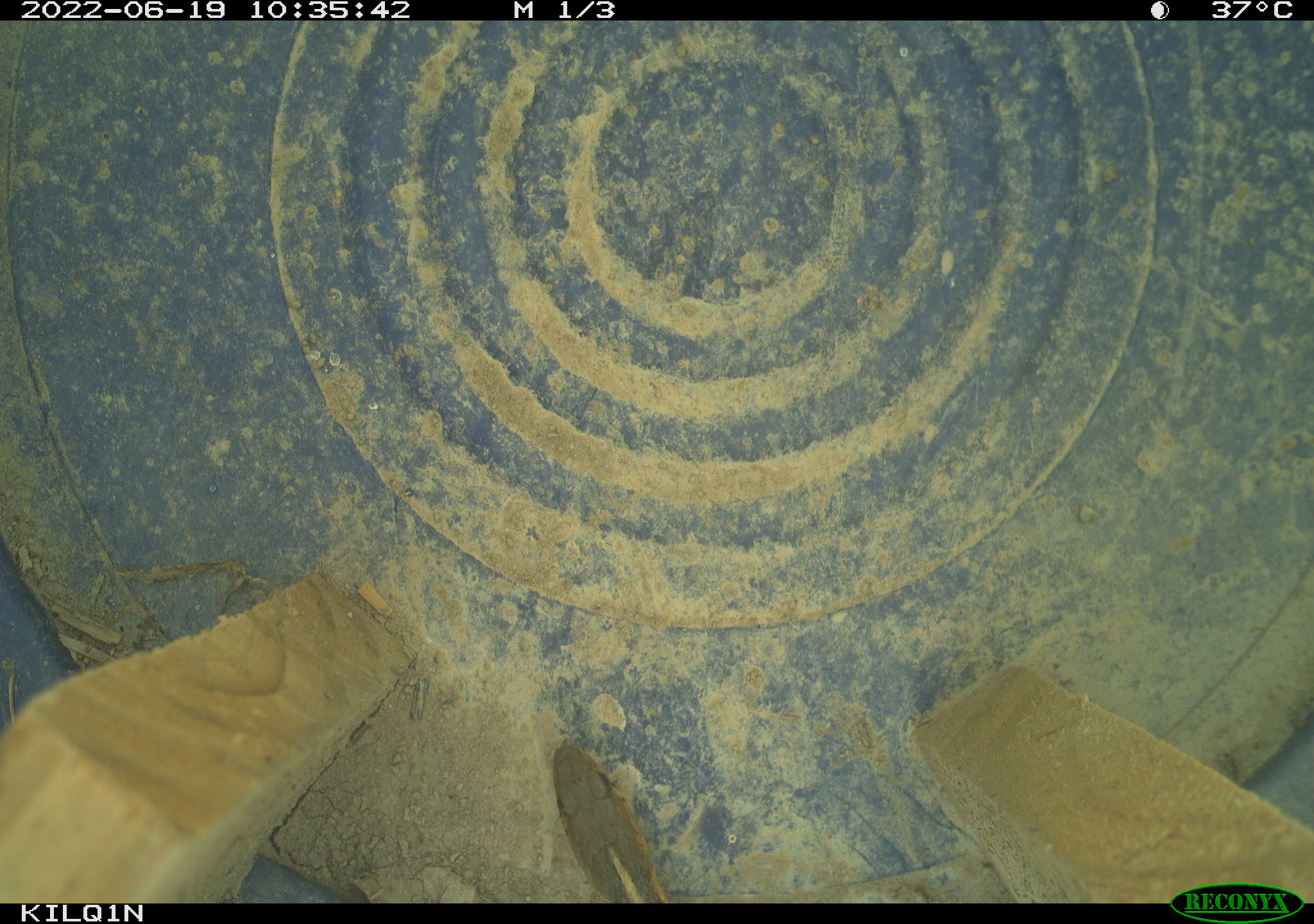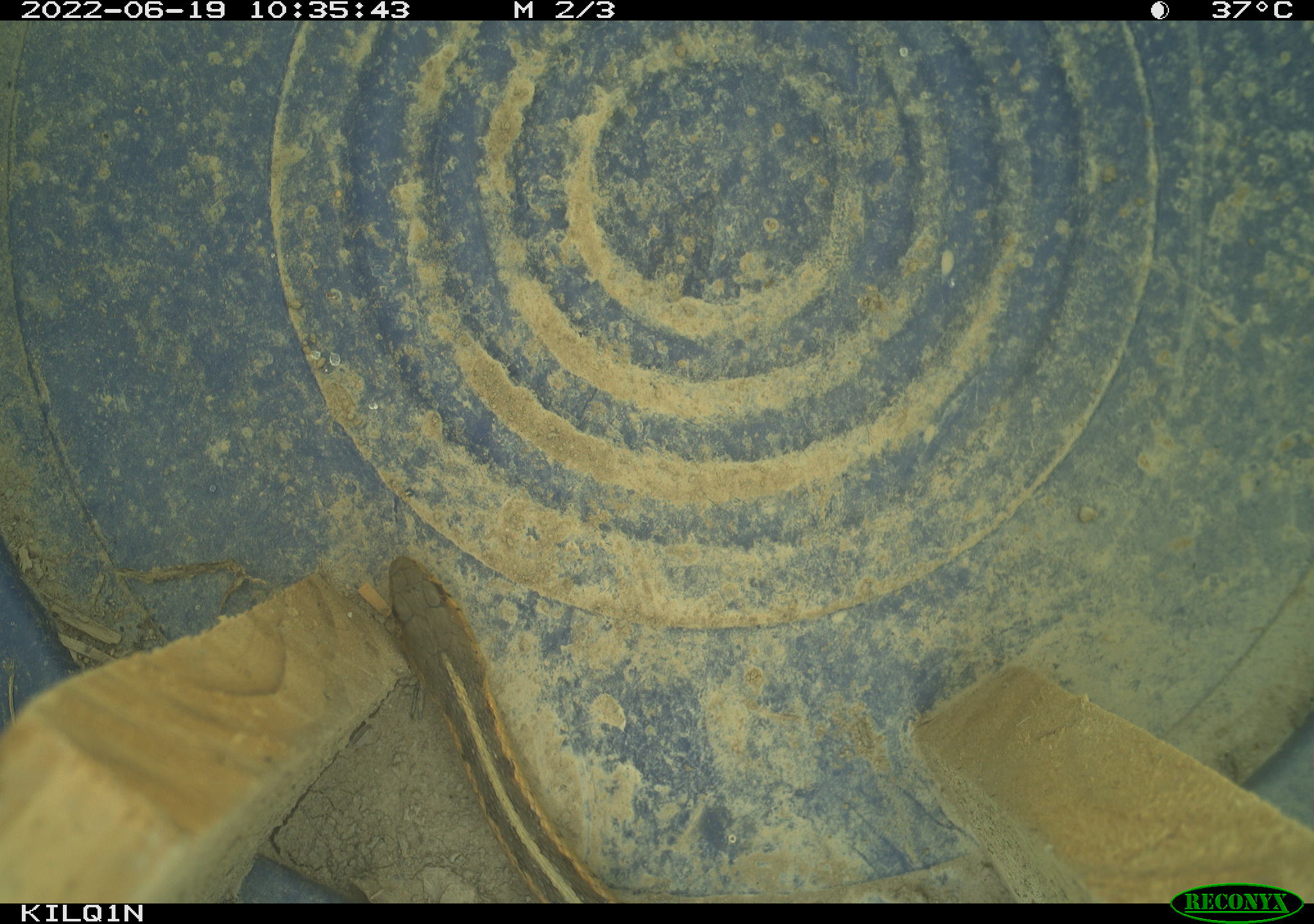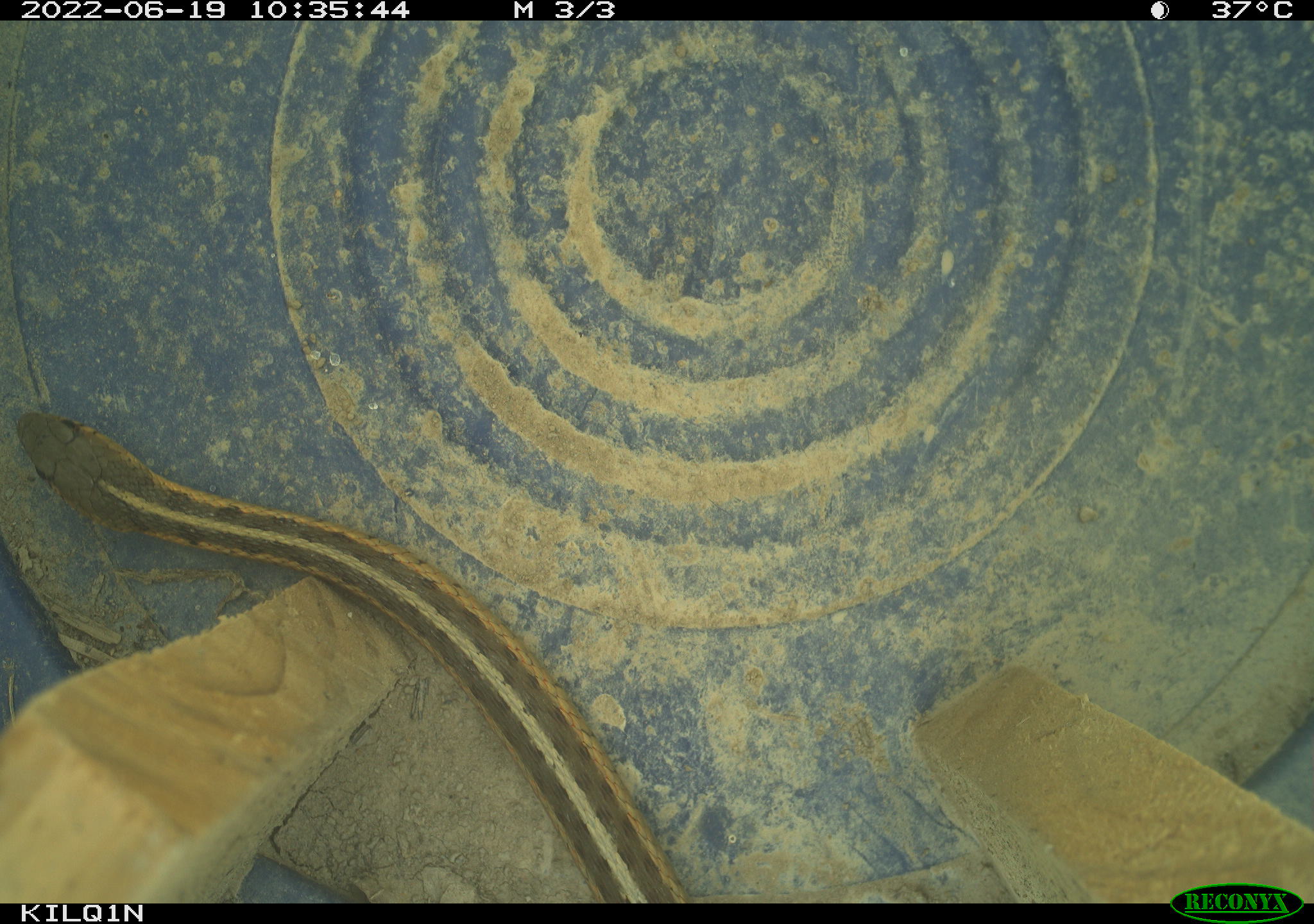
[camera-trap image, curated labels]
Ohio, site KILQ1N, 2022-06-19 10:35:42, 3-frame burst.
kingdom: Animalia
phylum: Chordata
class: Reptilia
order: Squamata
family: Colubridae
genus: Thamnophis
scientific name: Thamnophis sirtalis sirtalis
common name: eastern gartersnake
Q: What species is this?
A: Eastern gartersnake (Thamnophis sirtalis sirtalis).